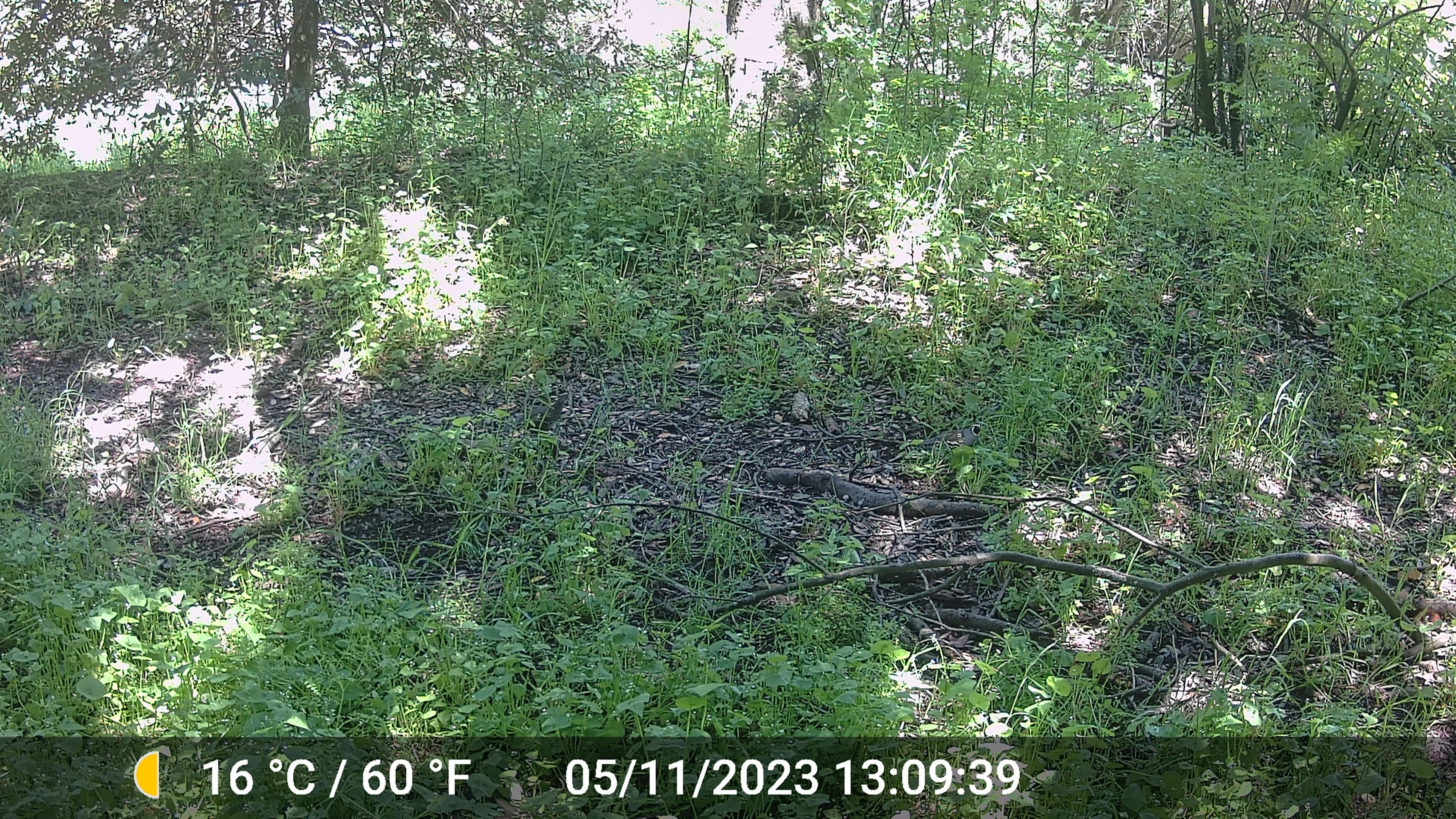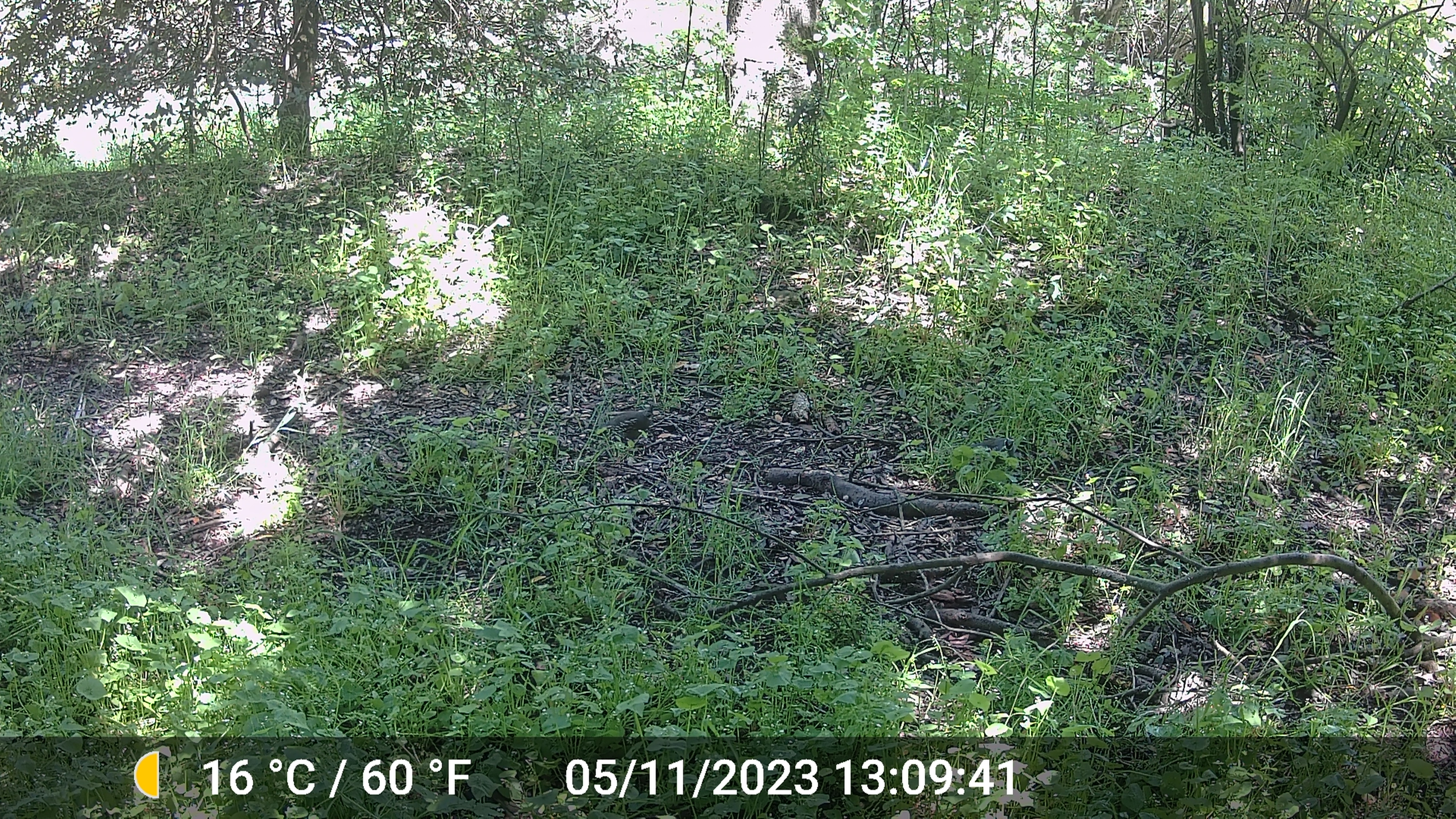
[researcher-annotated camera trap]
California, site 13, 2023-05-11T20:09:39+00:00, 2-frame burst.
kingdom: Animalia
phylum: Chordata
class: Aves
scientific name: Aves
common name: bird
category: unknown bird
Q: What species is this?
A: Unknown bird (bird) (Aves).